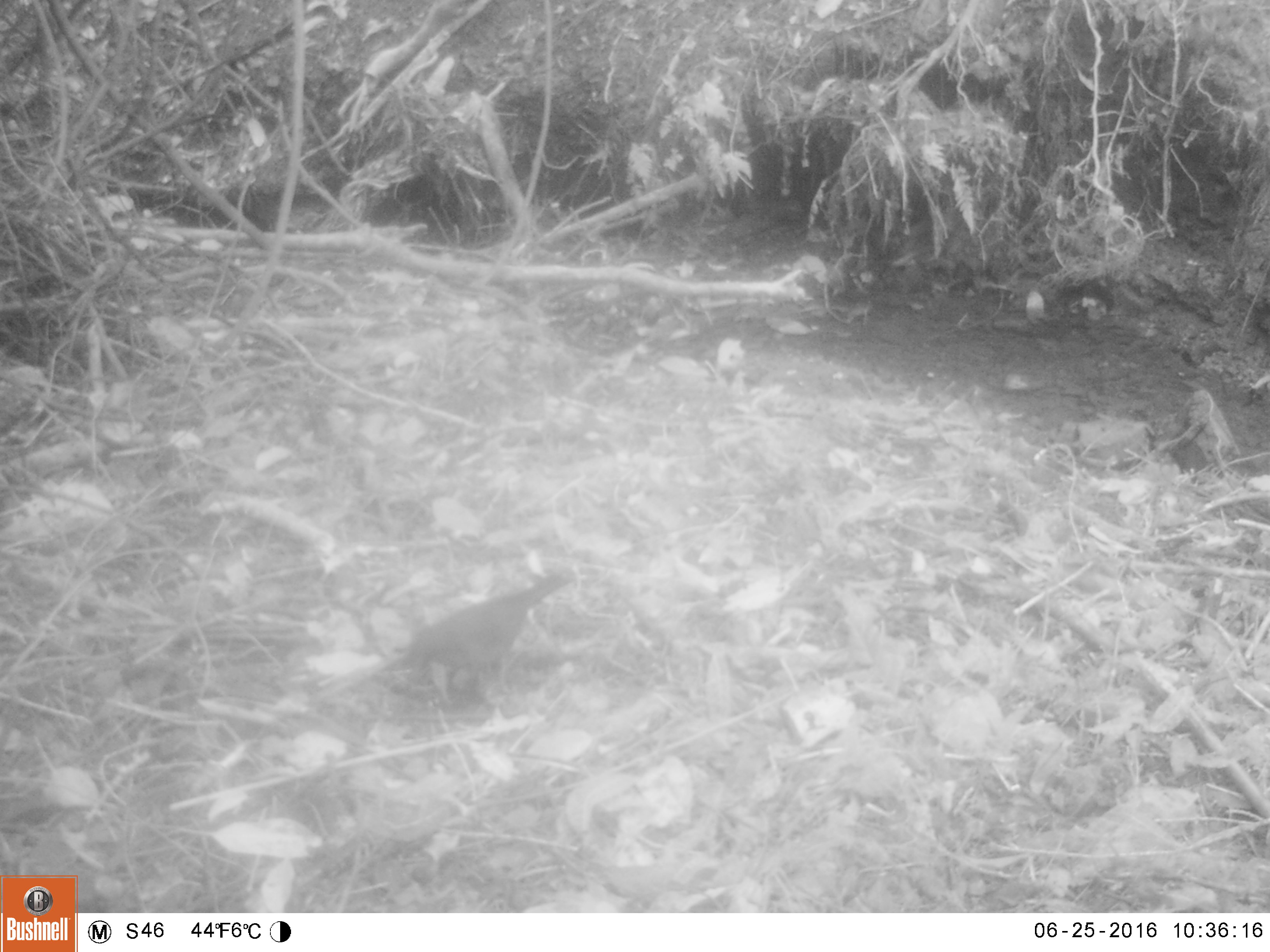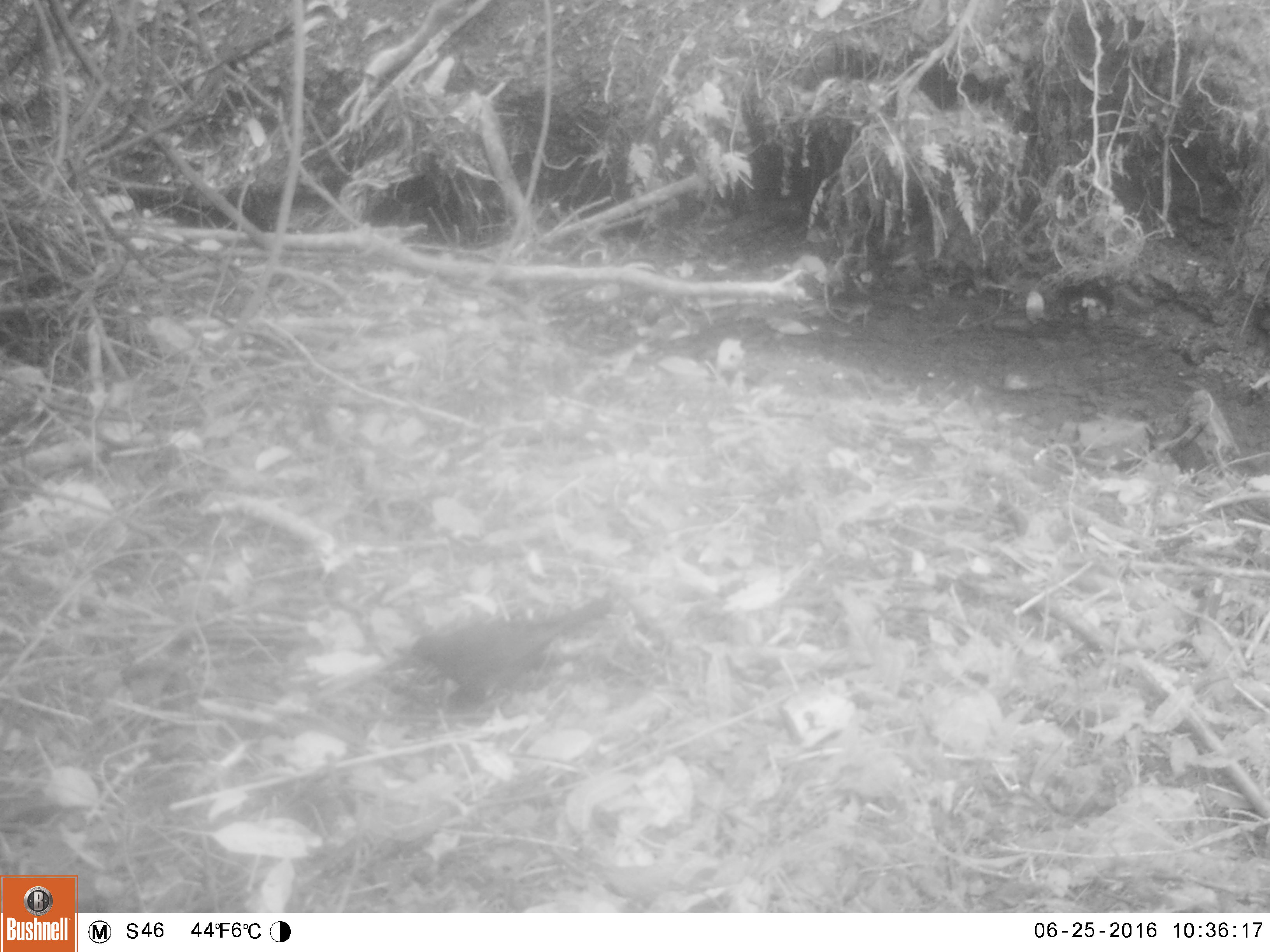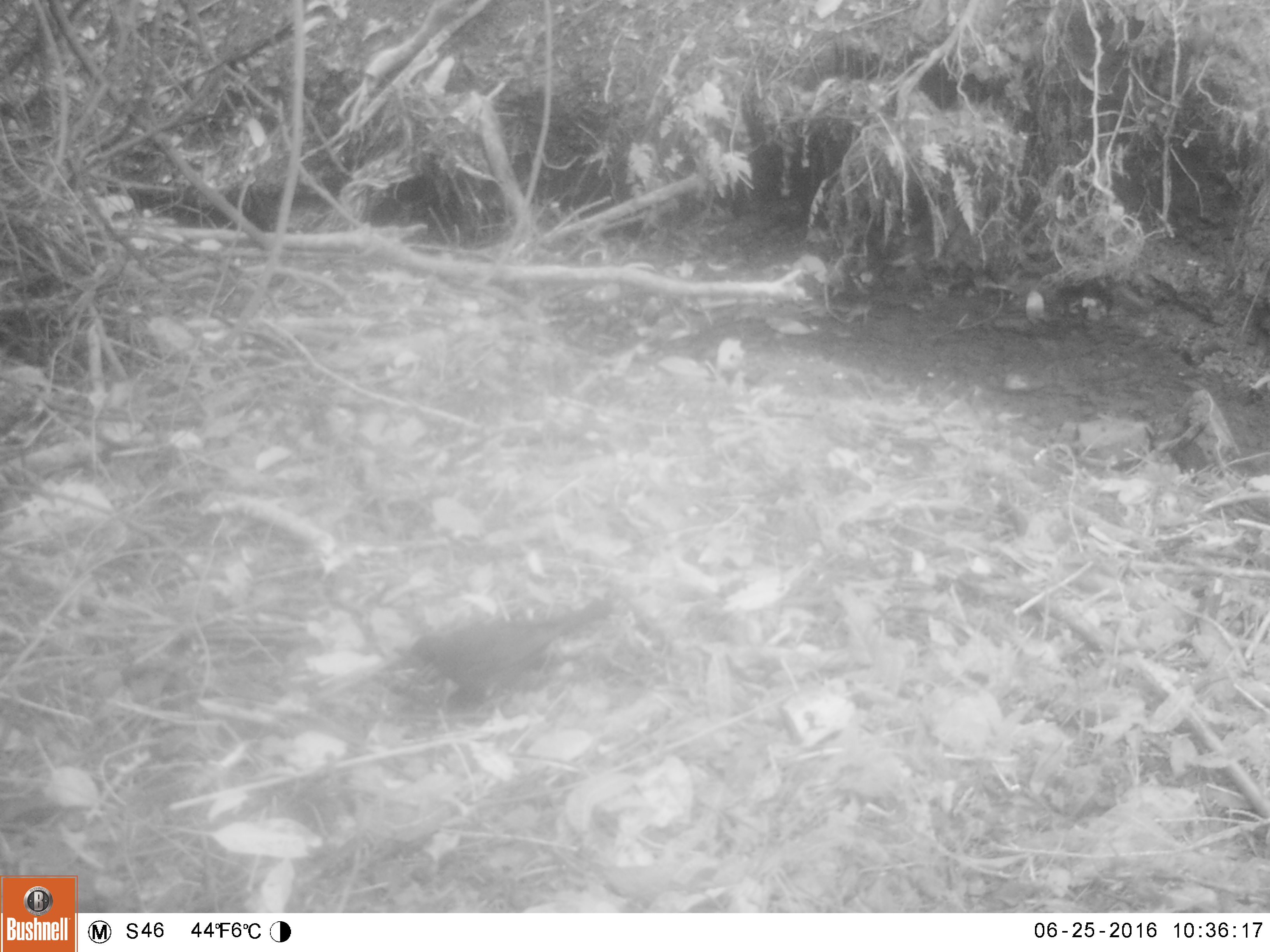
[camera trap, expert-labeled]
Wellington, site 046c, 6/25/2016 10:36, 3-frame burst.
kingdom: Animalia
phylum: Chordata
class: Aves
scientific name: Aves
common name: bird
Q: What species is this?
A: Bird (Aves).